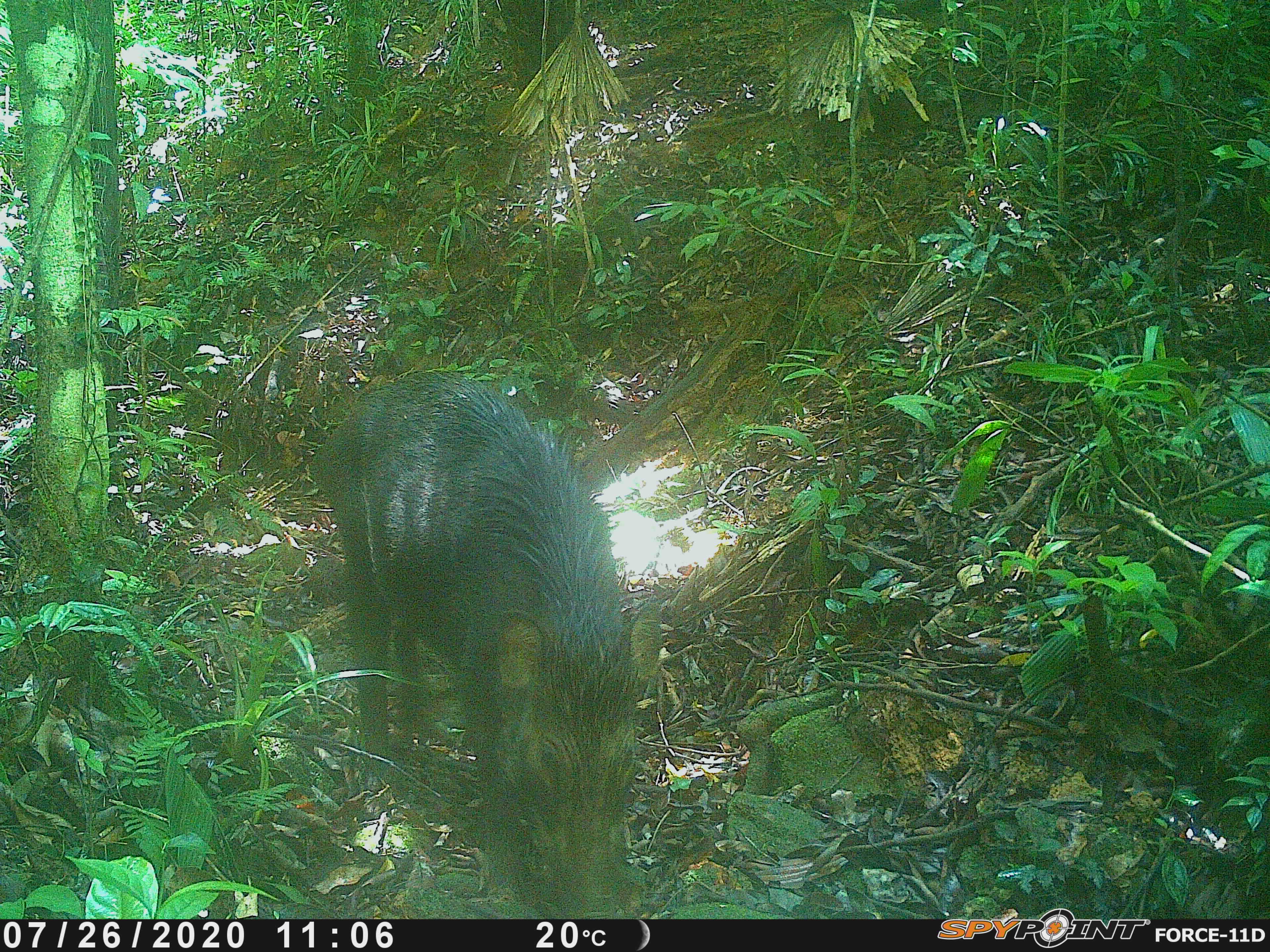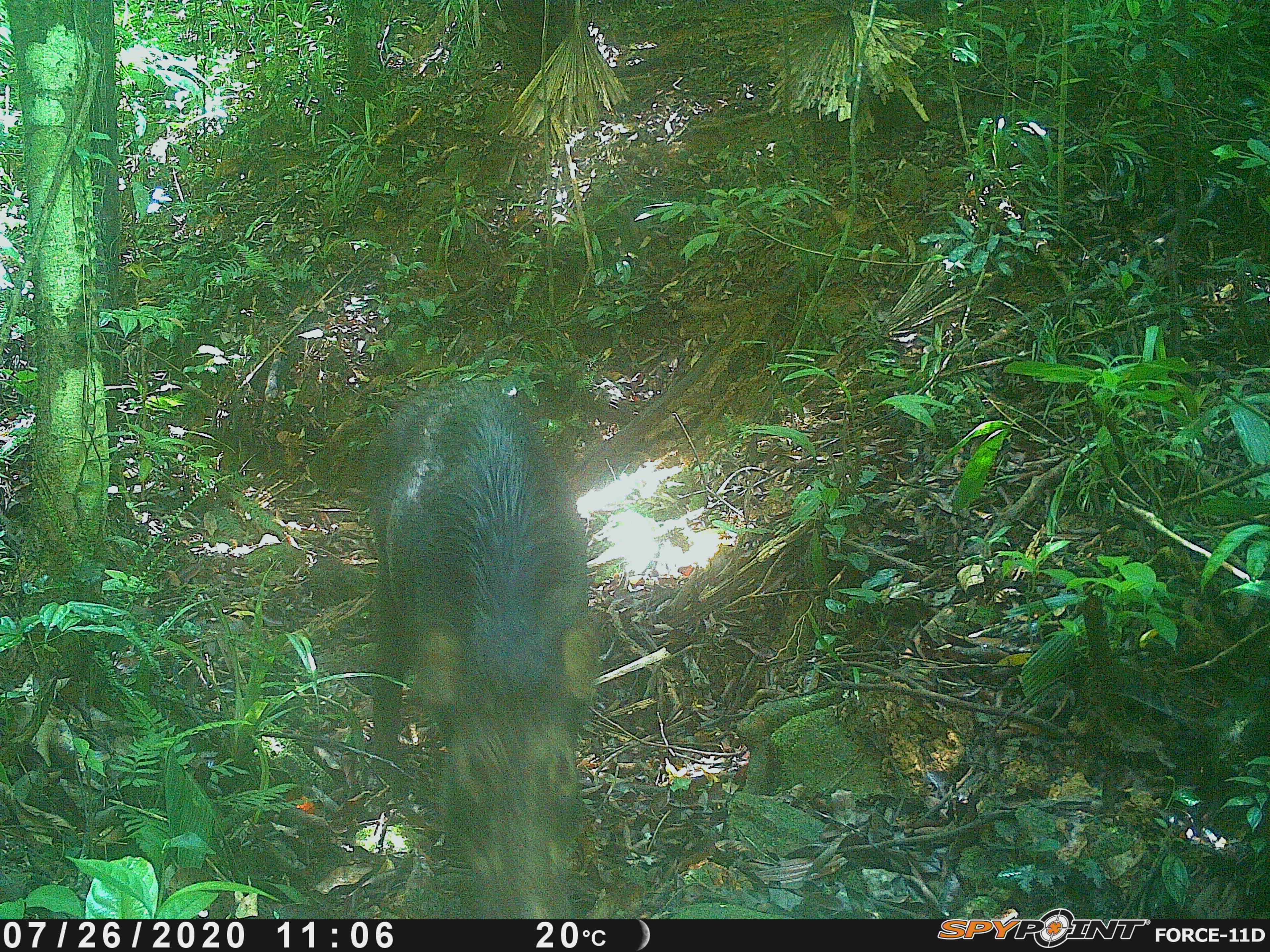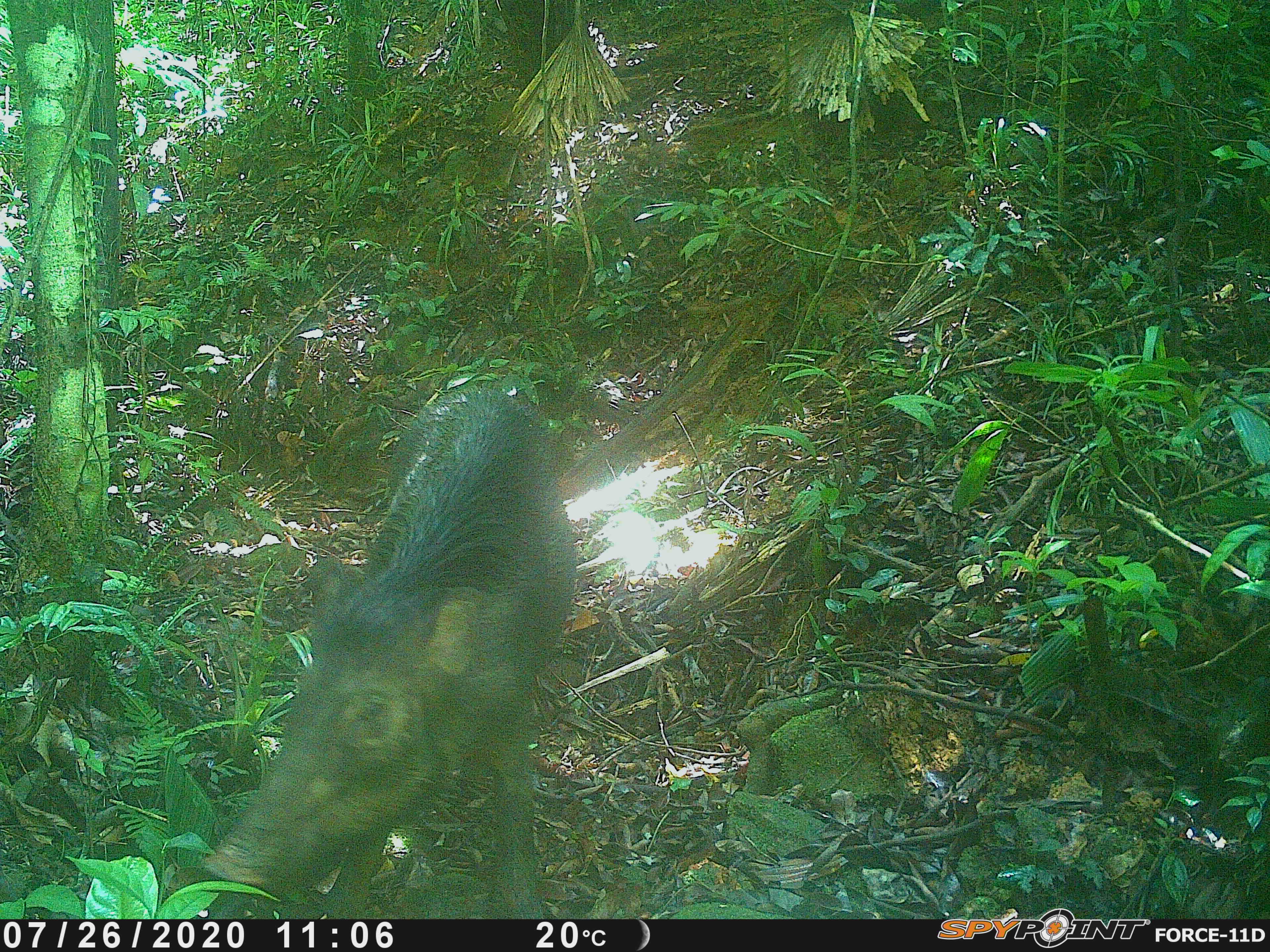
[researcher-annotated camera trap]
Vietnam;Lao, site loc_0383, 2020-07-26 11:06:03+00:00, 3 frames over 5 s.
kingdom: Animalia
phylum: Chordata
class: Mammalia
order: Artiodactyla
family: Suidae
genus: Sus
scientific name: Sus scrofa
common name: eurasian wild pig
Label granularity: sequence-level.